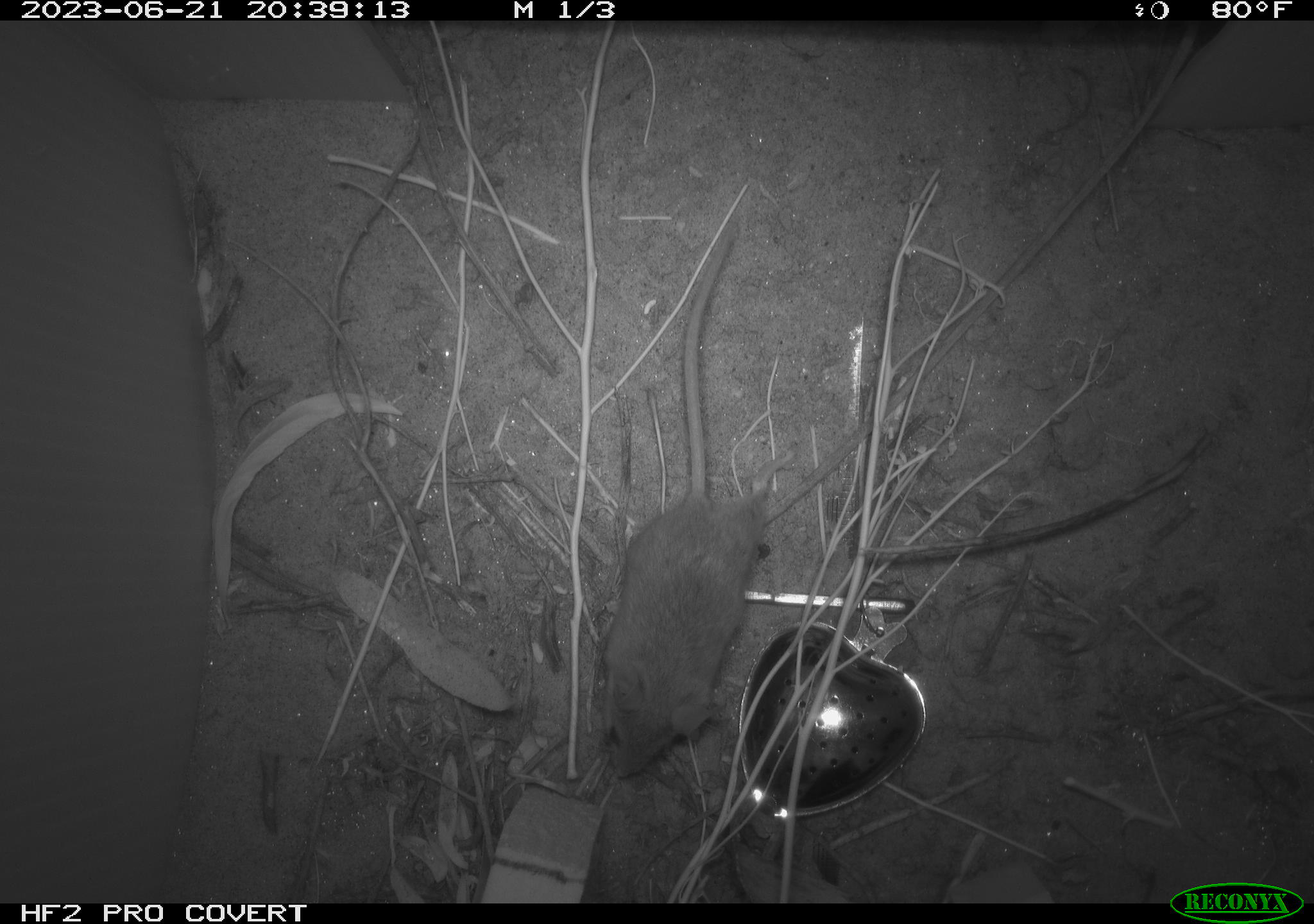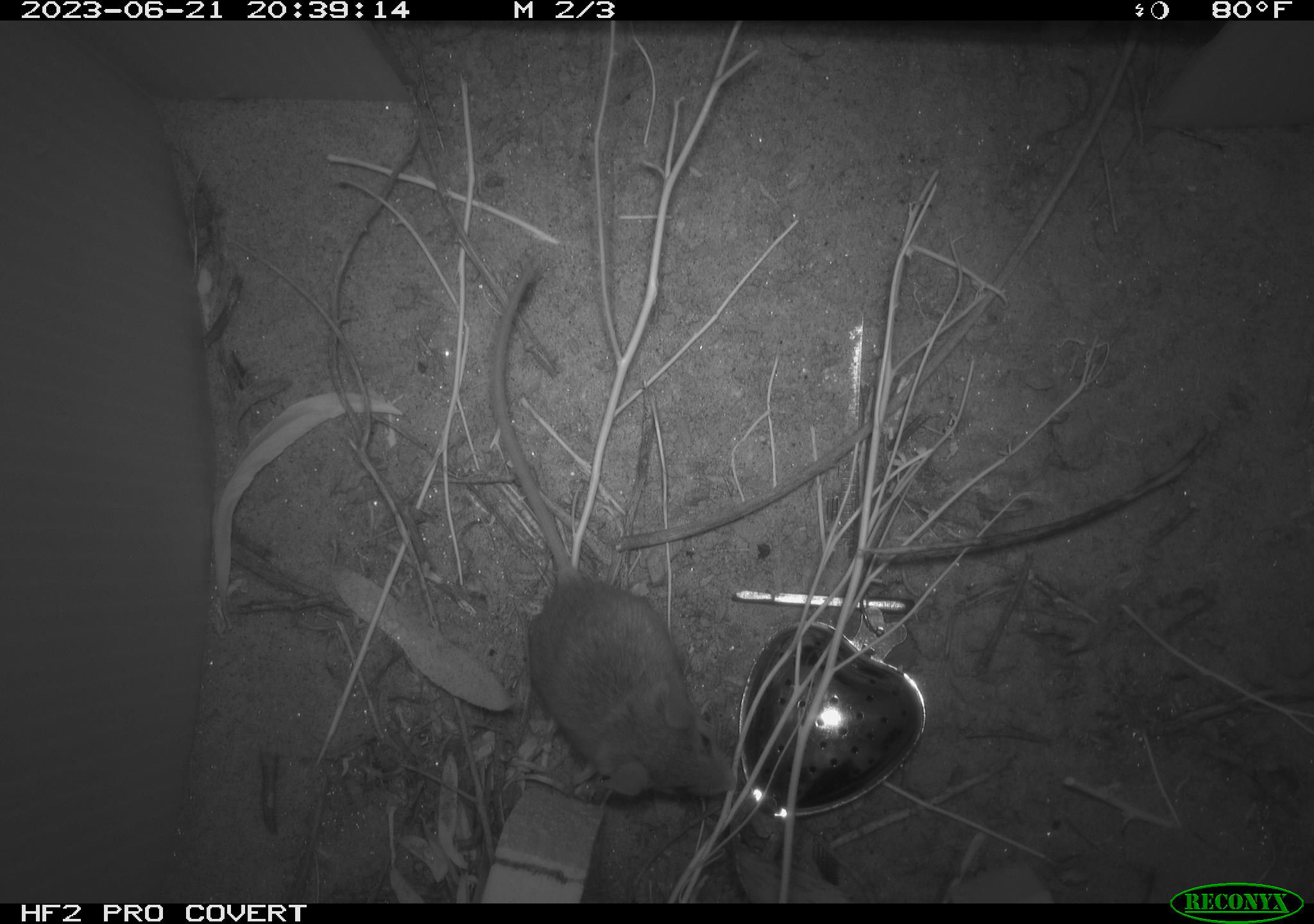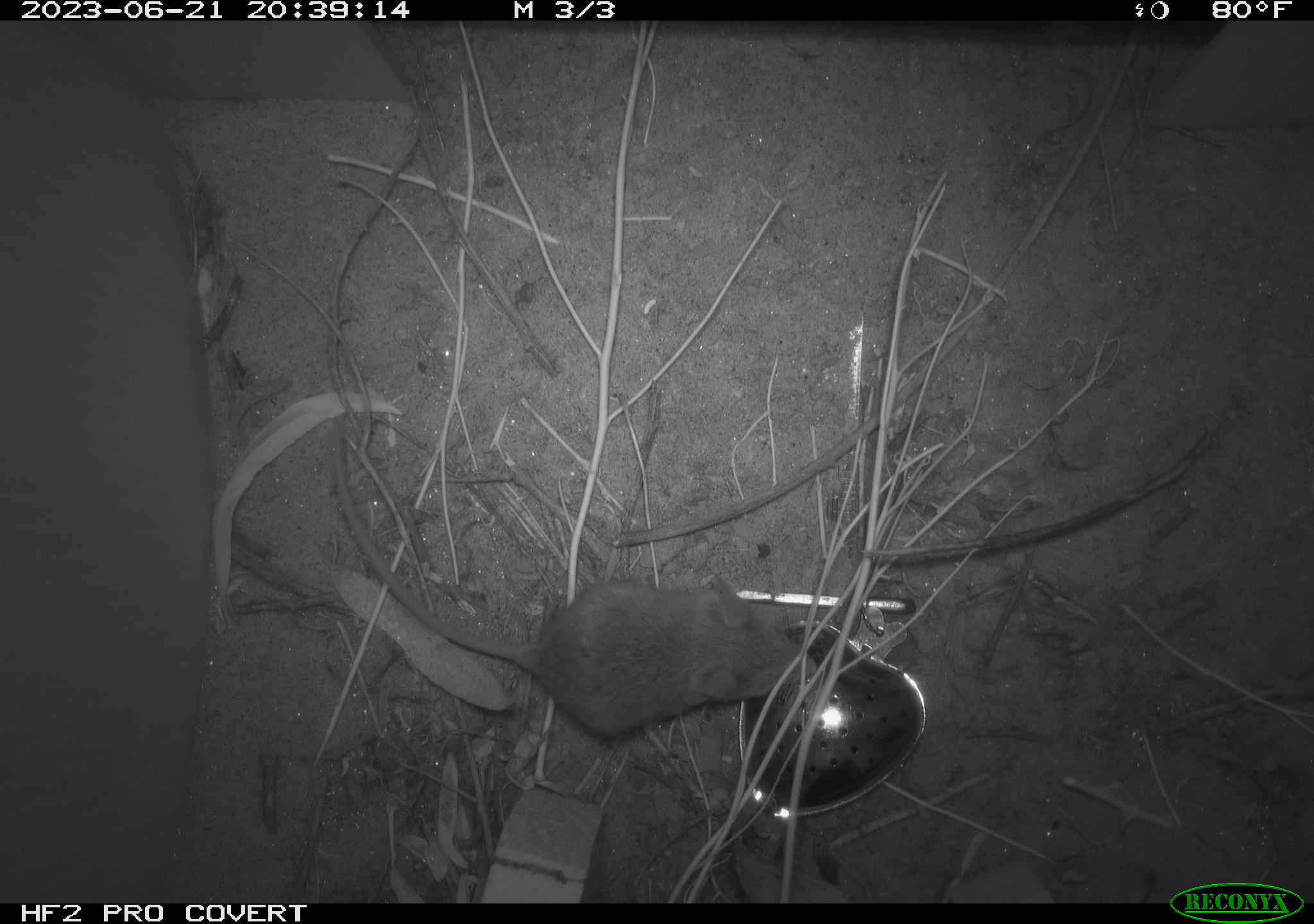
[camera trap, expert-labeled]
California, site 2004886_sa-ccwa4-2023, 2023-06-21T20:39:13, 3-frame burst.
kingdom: Animalia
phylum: Chordata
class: Mammalia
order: Rodentia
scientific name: Rodentia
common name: mouse species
Mouse species (Rodentia).